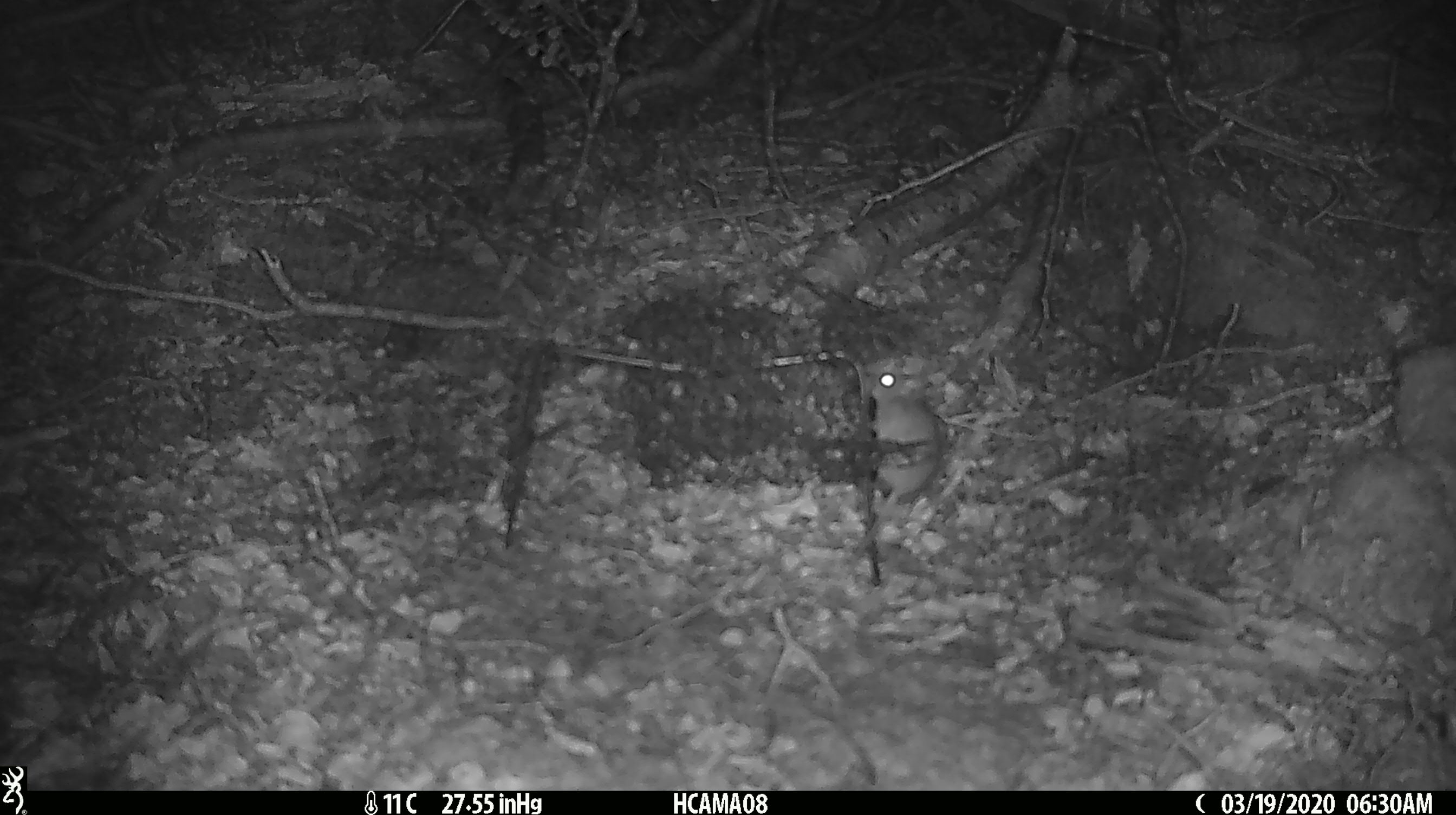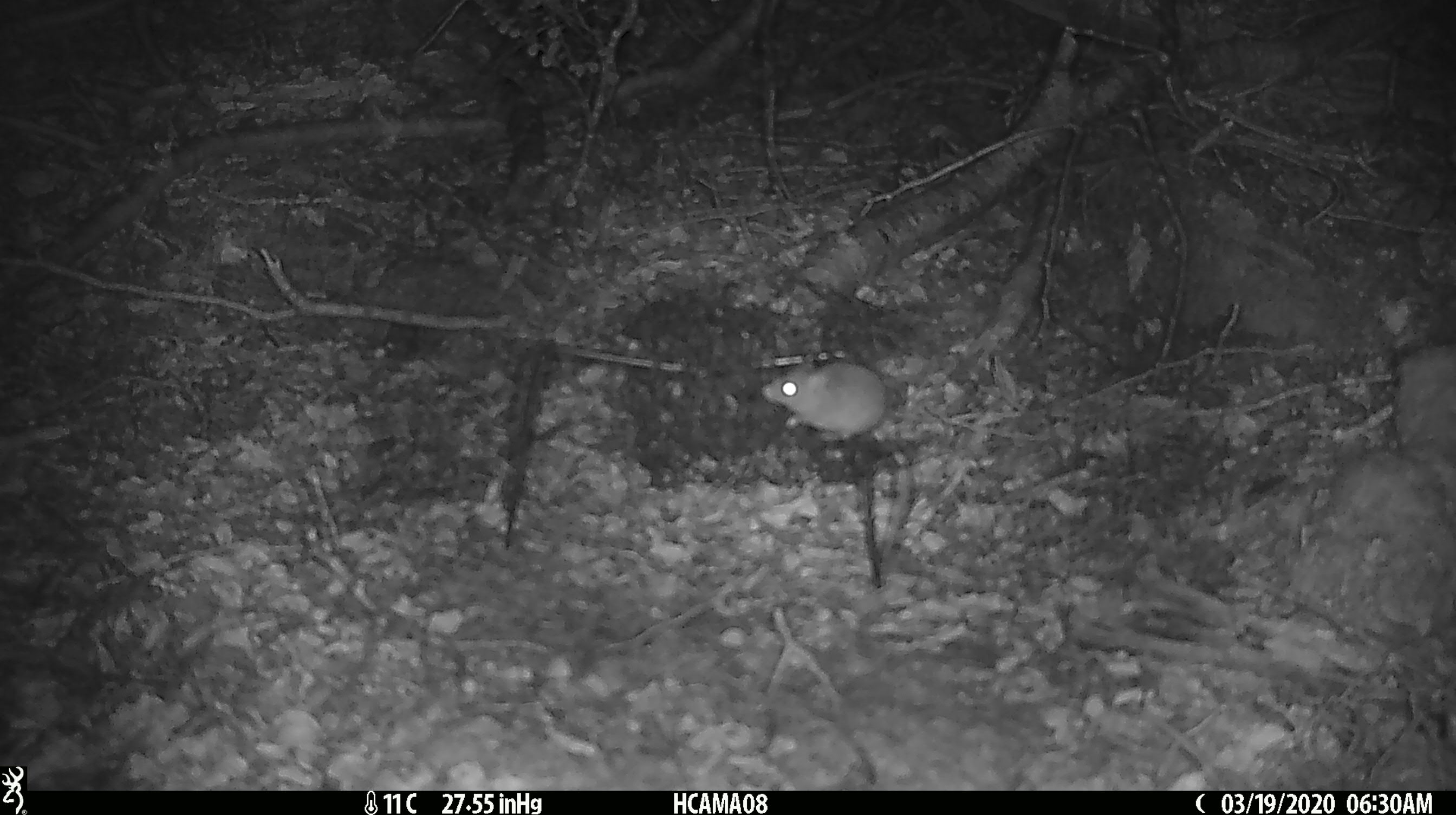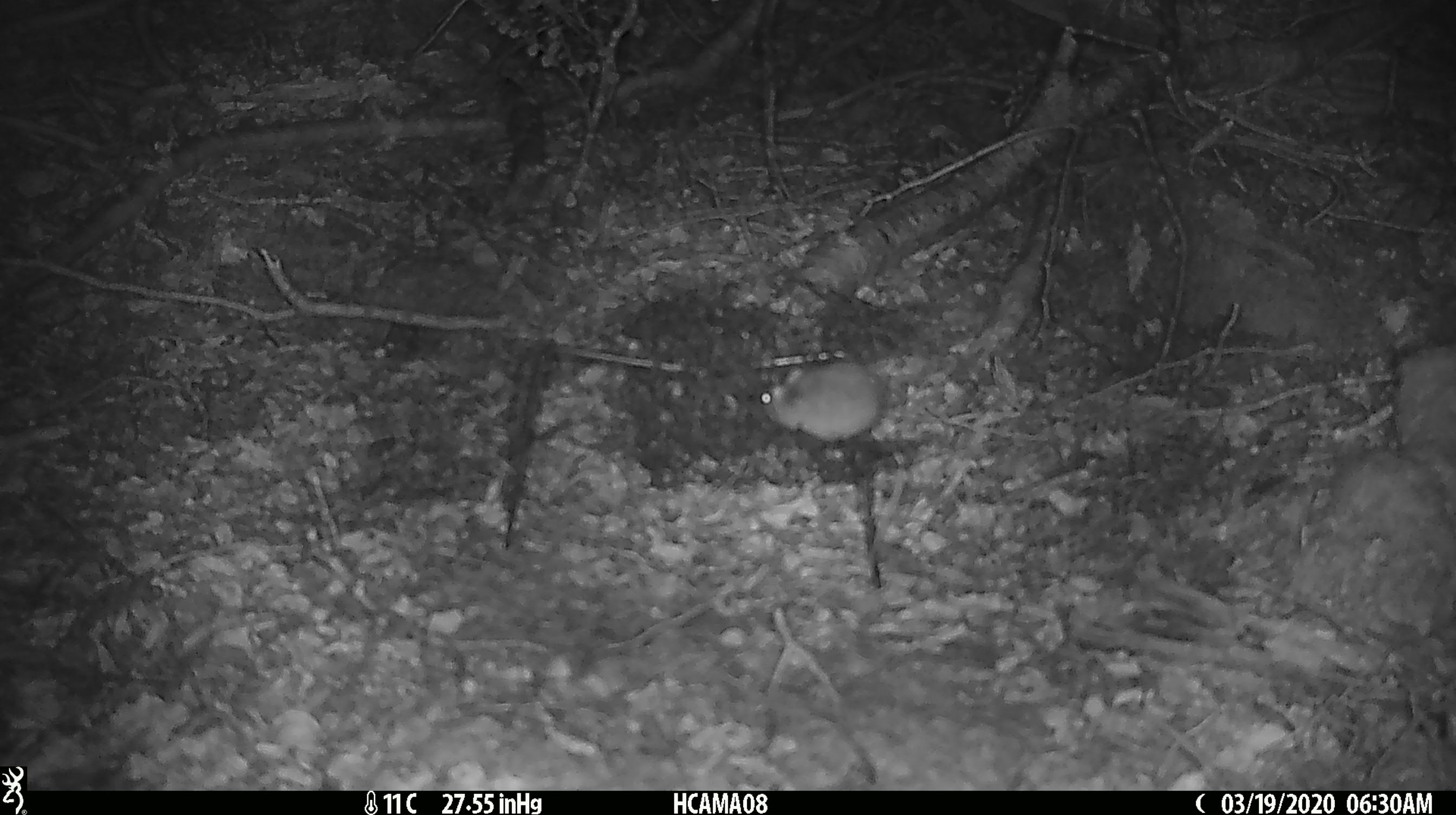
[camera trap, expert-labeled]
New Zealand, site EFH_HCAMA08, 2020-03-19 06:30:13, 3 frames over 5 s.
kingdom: Animalia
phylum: Chordata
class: Mammalia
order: Rodentia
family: Muridae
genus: Mus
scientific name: Mus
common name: mouse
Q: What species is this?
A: Mouse (Mus).